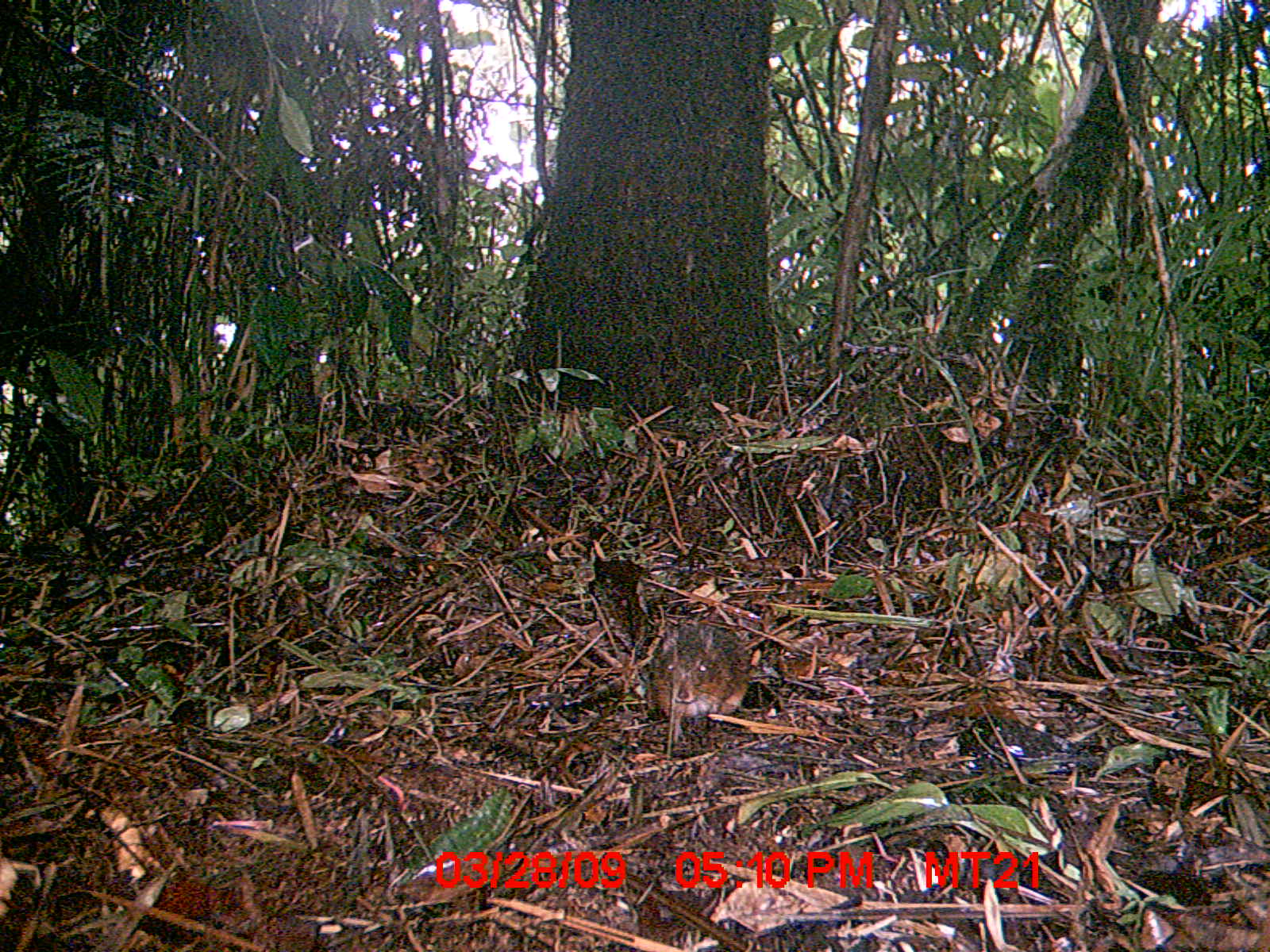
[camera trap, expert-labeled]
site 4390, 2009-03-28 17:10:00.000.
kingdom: Animalia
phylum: Chordata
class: Mammalia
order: Rodentia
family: Nesomyidae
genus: Nesomys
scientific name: Nesomys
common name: nesomys rodents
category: nesomys sp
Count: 1.